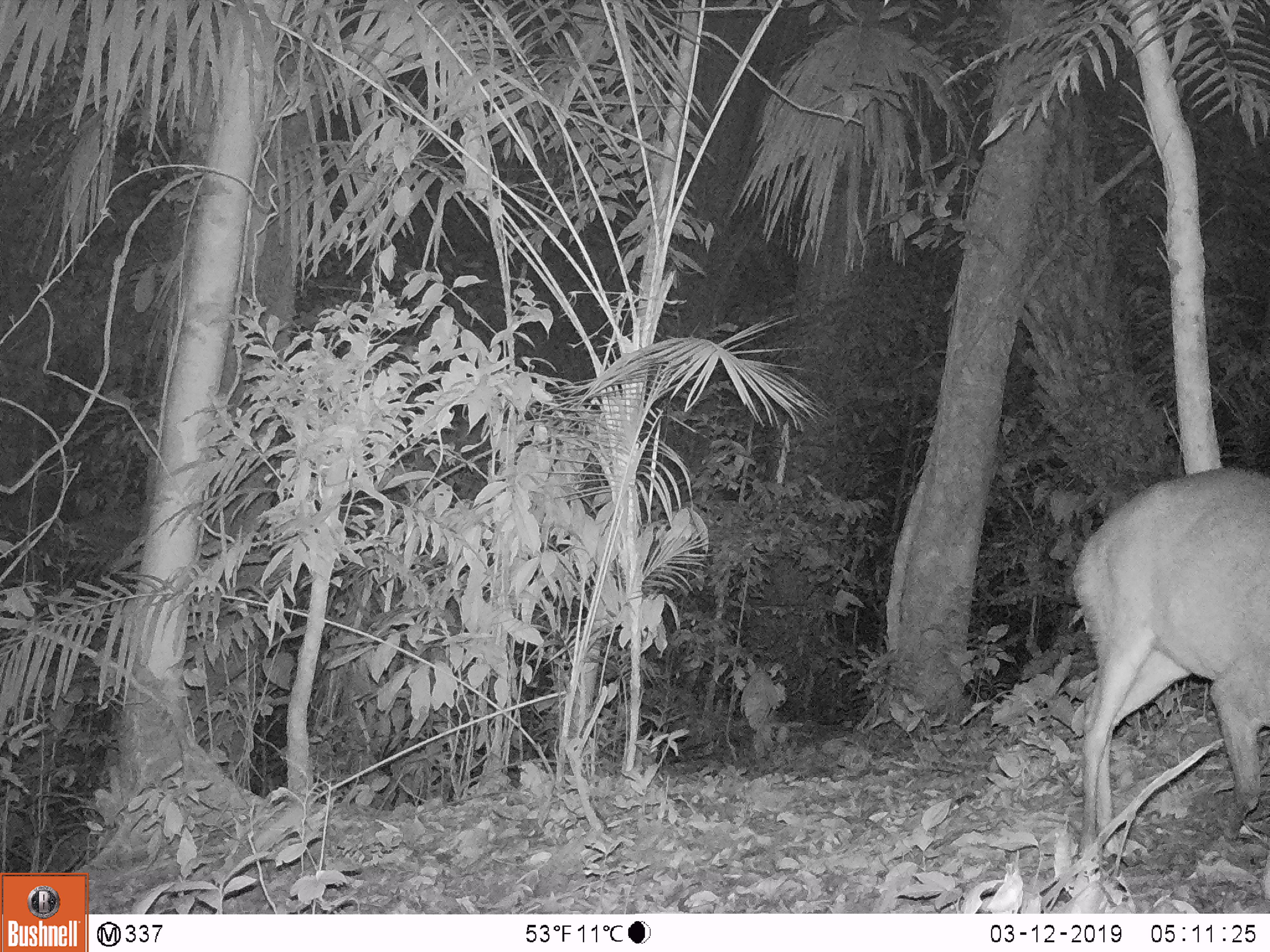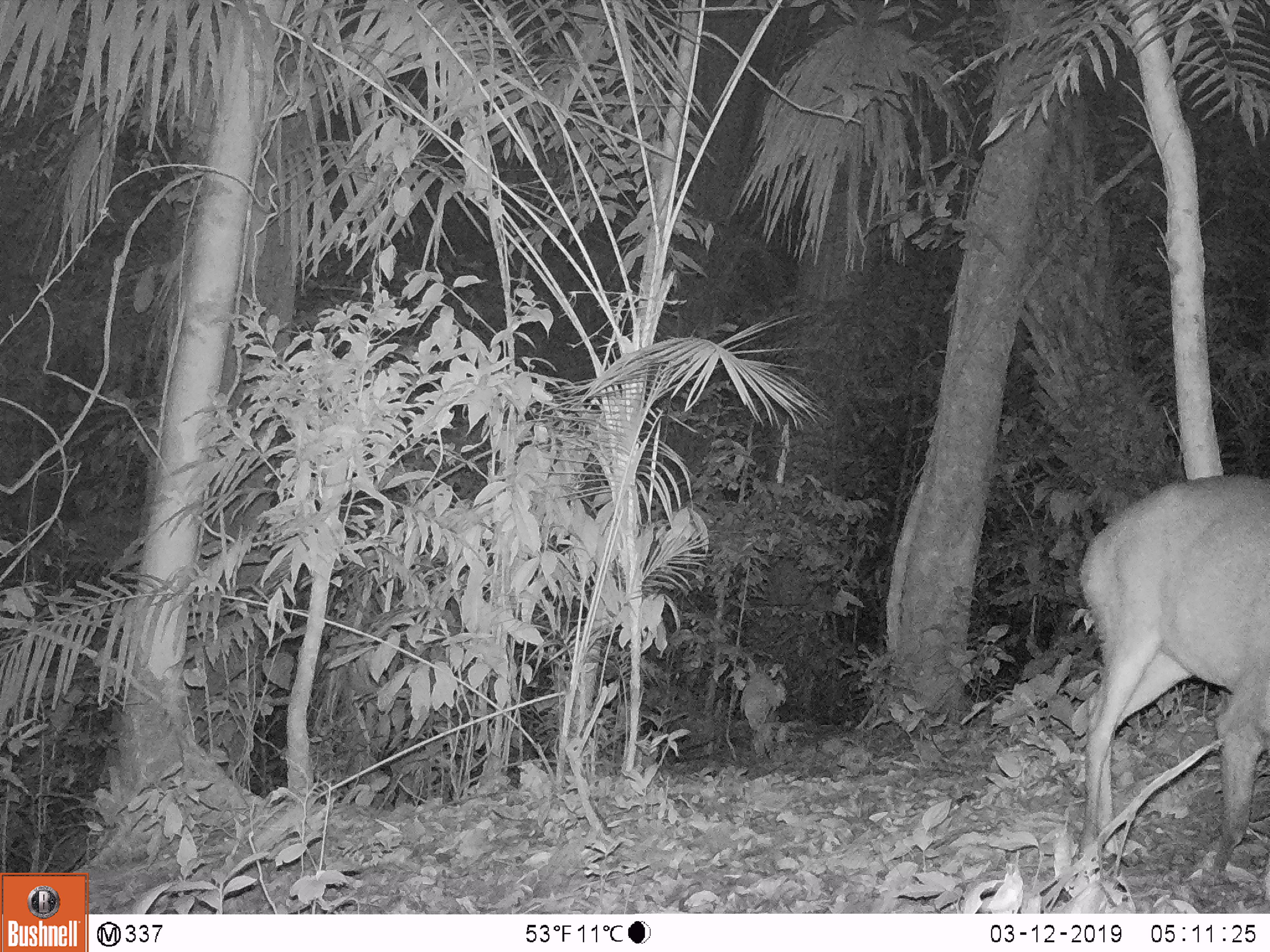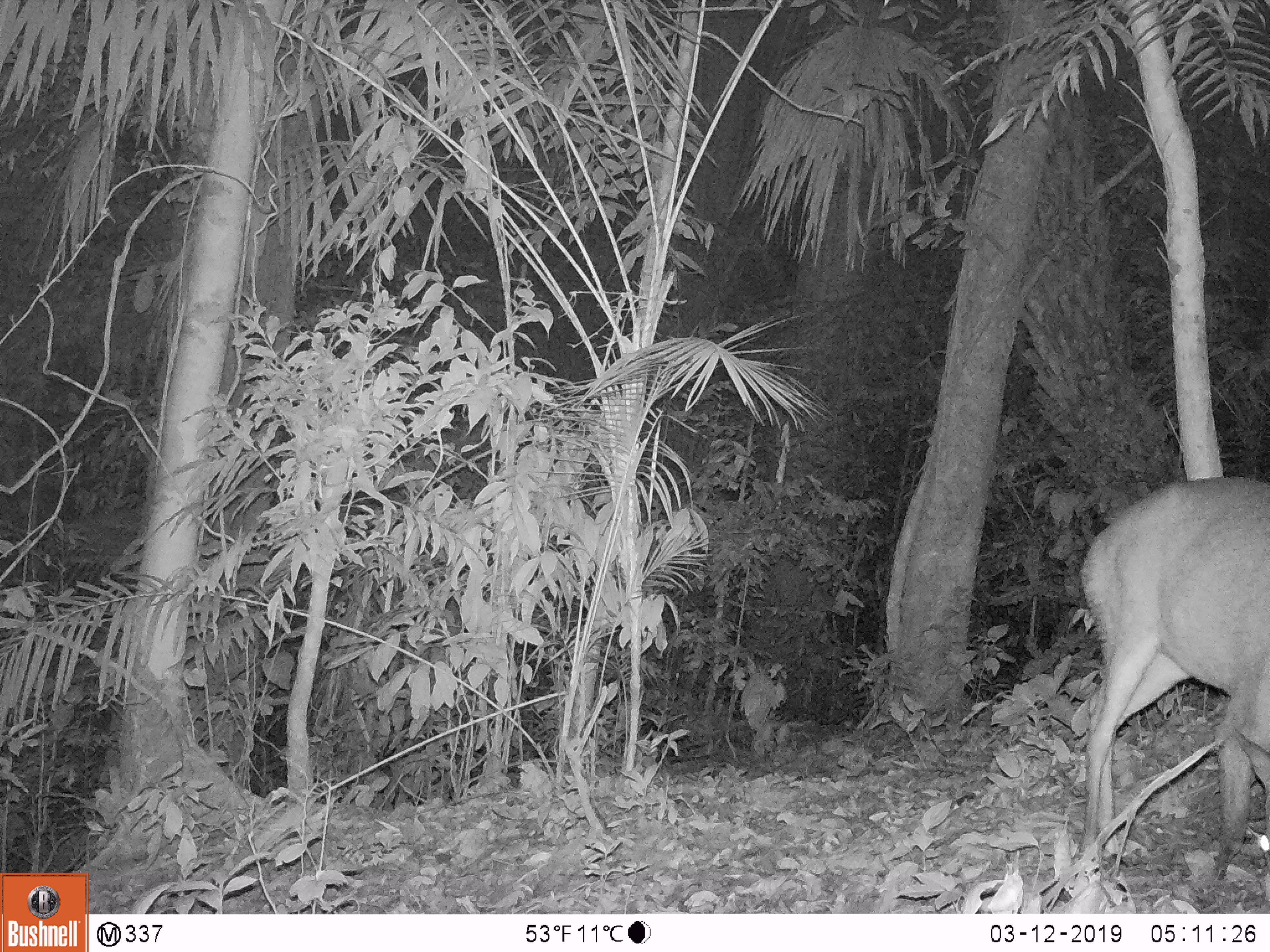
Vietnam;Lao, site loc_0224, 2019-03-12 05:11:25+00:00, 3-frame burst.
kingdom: Animalia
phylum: Chordata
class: Mammalia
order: Artiodactyla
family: Cervidae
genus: Muntiacus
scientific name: Muntiacus vuquangensis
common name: large-antlered muntjac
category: large antlered muntjac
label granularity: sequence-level